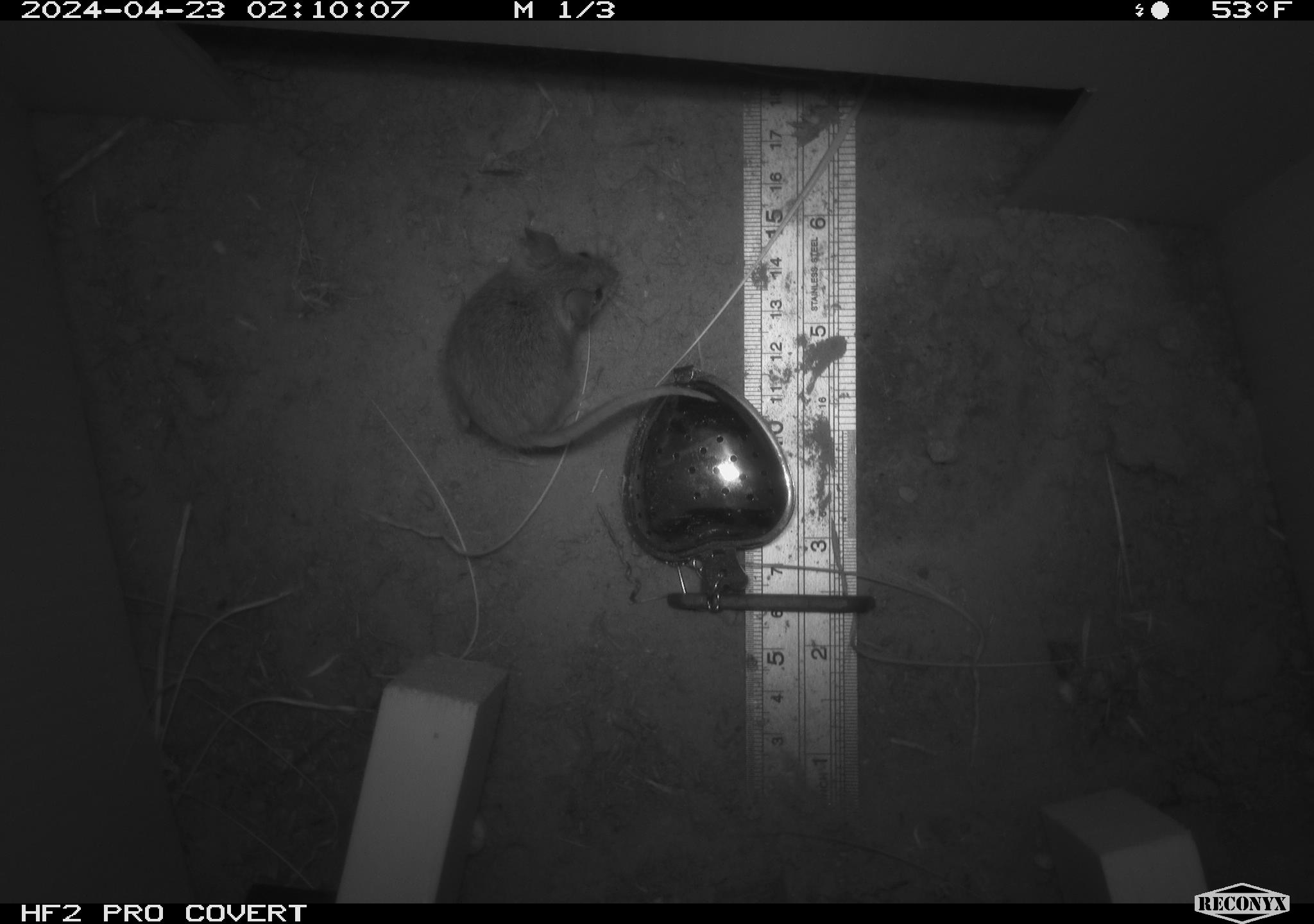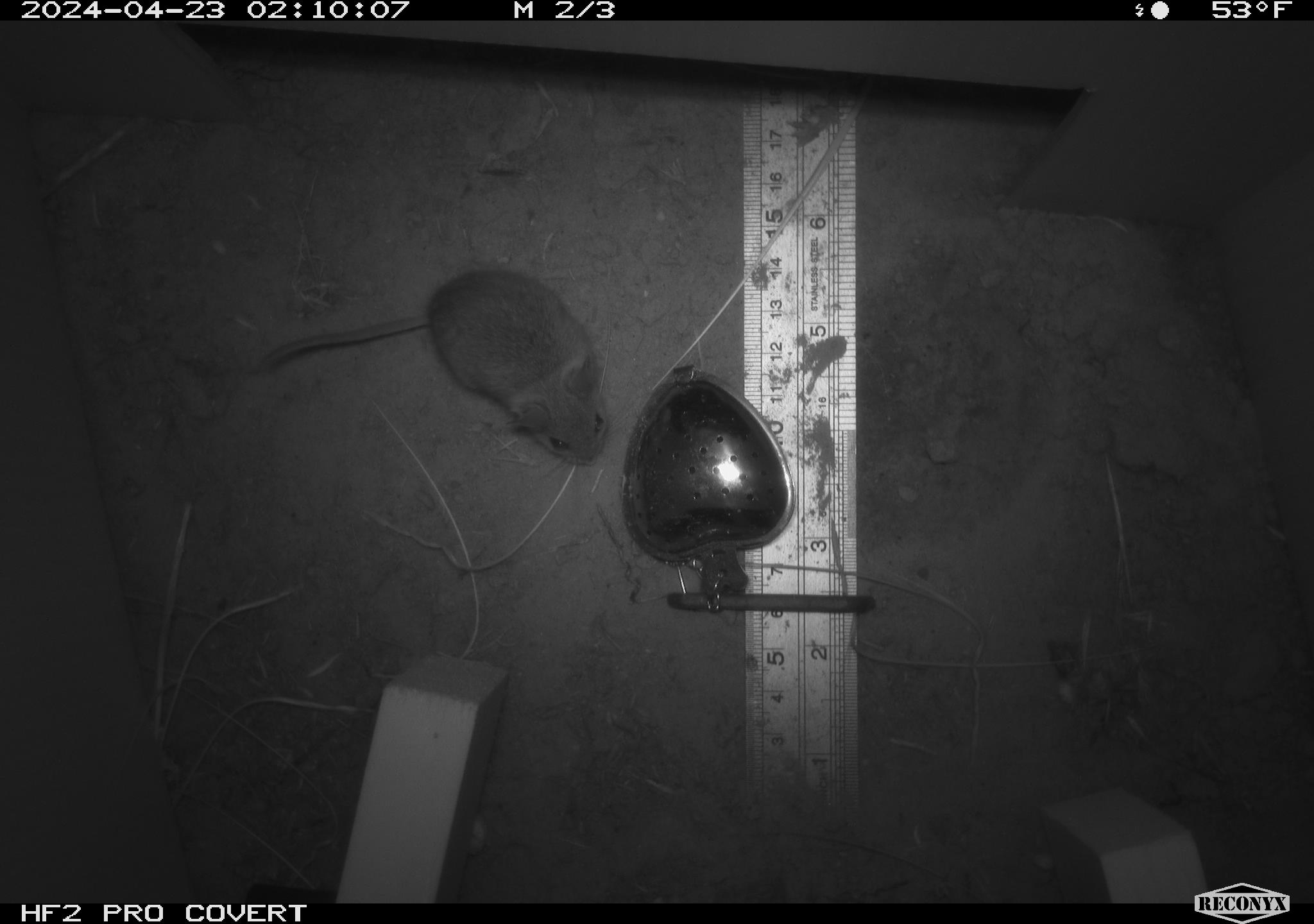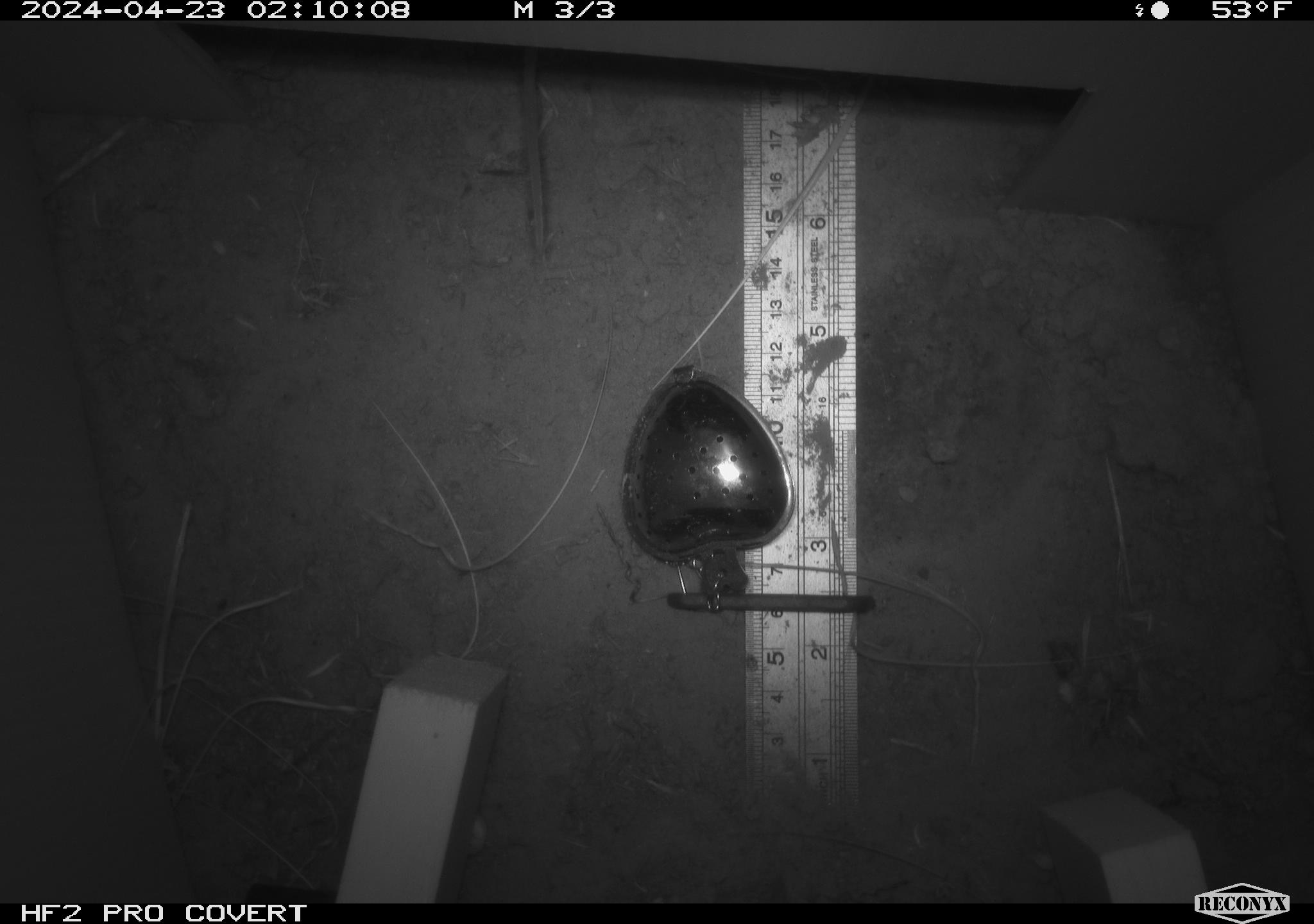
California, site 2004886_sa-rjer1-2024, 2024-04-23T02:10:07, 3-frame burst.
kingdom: Animalia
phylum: Chordata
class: Mammalia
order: Rodentia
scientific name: Rodentia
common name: mouse species